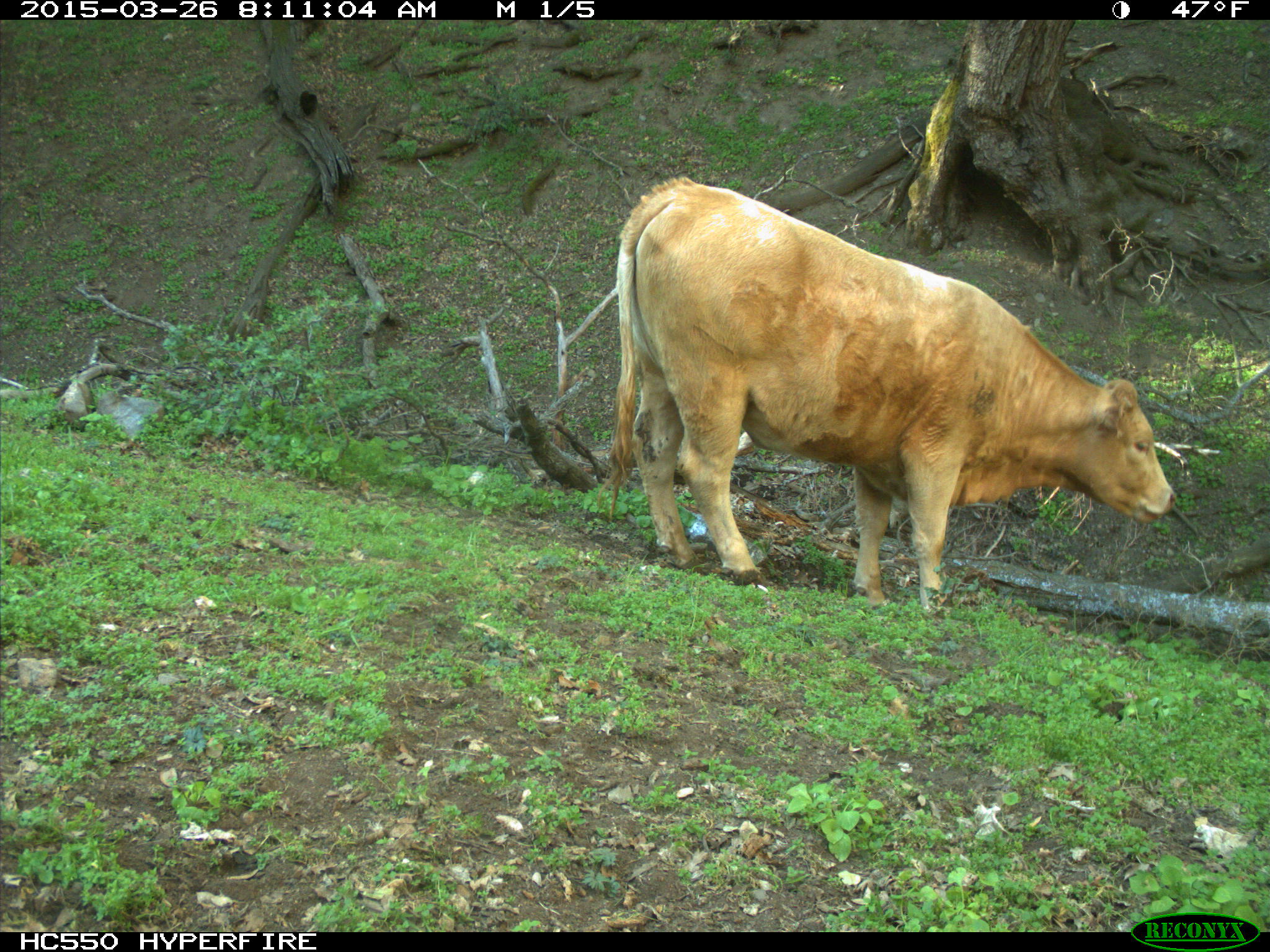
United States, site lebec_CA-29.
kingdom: Animalia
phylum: Chordata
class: Mammalia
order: Artiodactyla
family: Bovidae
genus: Bos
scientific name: Bos taurus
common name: domestic cow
Bos taurus (domestic cow).